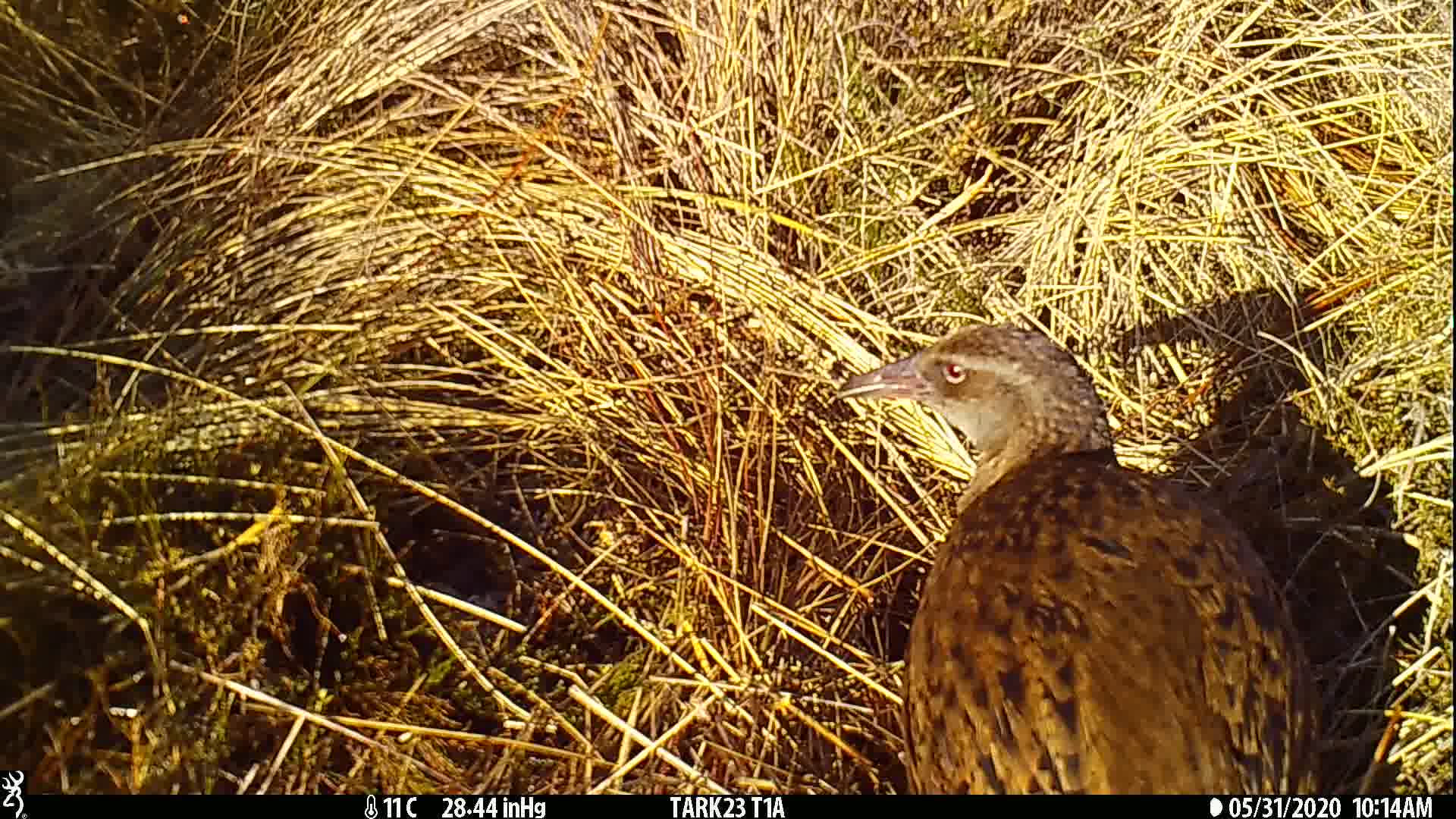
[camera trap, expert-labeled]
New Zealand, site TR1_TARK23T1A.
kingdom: Animalia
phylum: Chordata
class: Aves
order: Gruiformes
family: Rallidae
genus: Gallirallus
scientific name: Gallirallus australis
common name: weka